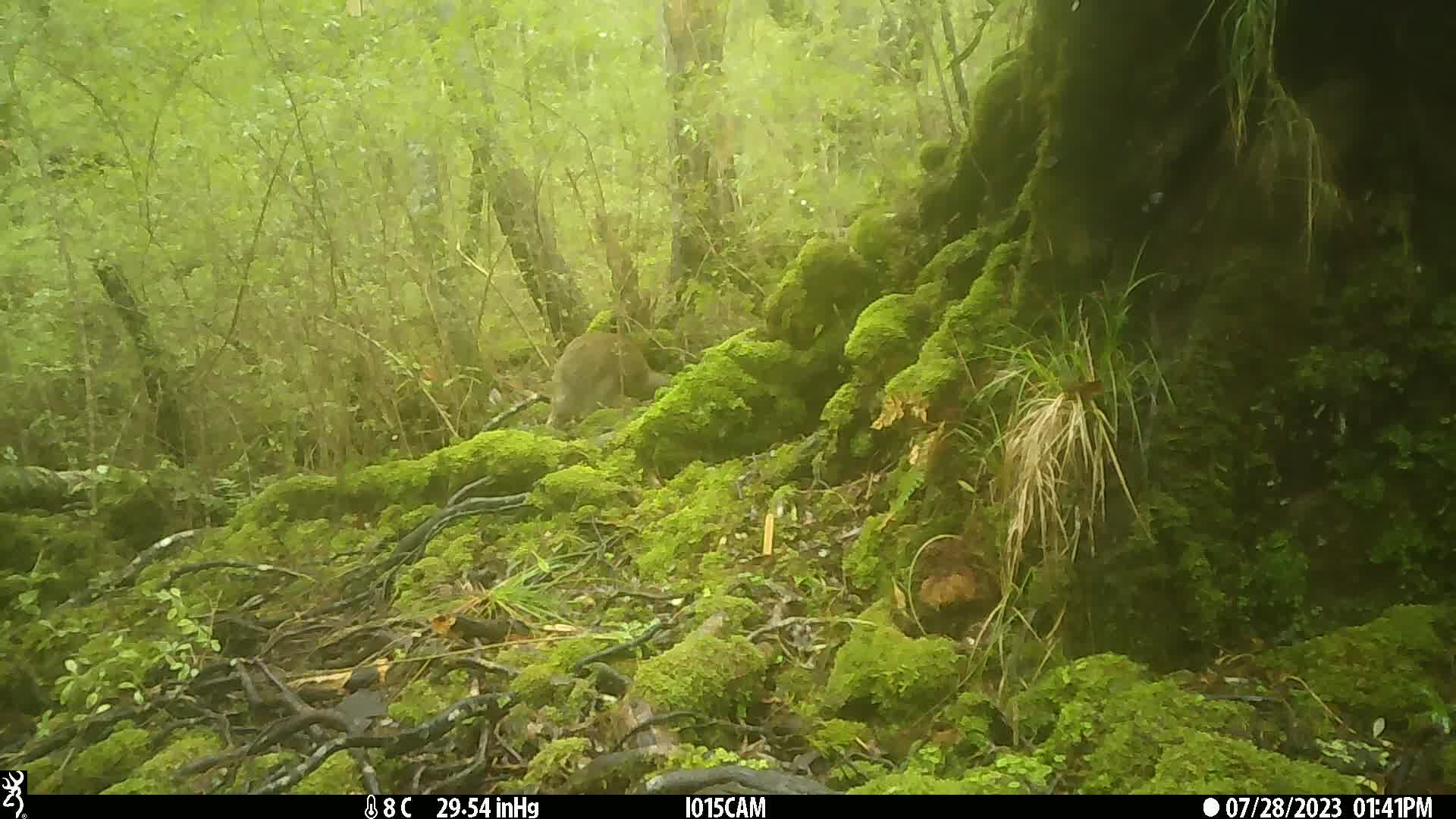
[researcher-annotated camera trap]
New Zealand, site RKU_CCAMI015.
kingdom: Animalia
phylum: Chordata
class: Aves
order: Apterygiformes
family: Apterygidae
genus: Apteryx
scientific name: Apteryx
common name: kiwi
Kiwi (Apteryx).